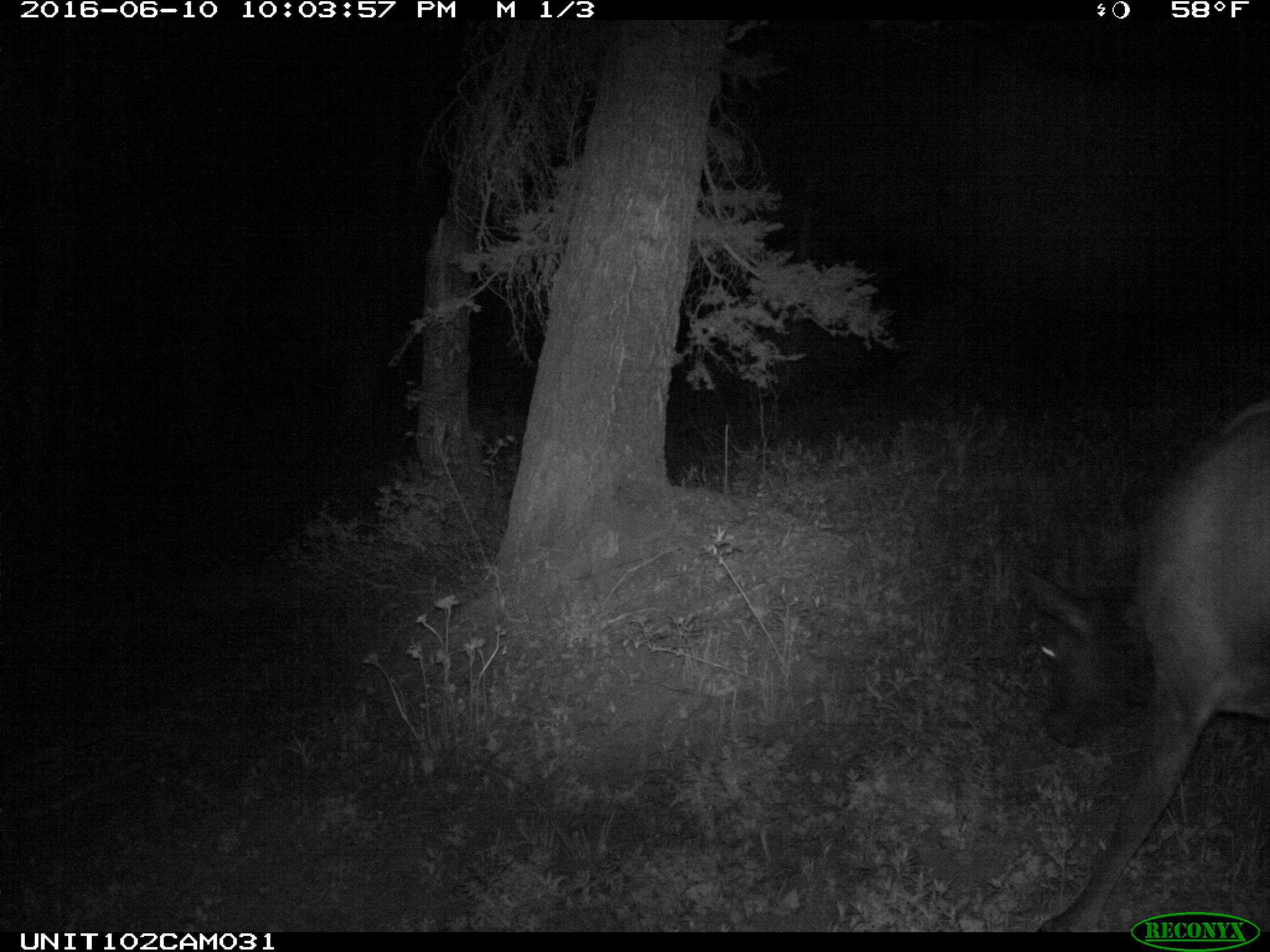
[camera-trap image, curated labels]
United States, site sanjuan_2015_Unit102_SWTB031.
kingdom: Animalia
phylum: Chordata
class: Mammalia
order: Artiodactyla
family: Cervidae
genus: Cervus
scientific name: Cervus elaphus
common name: red deer